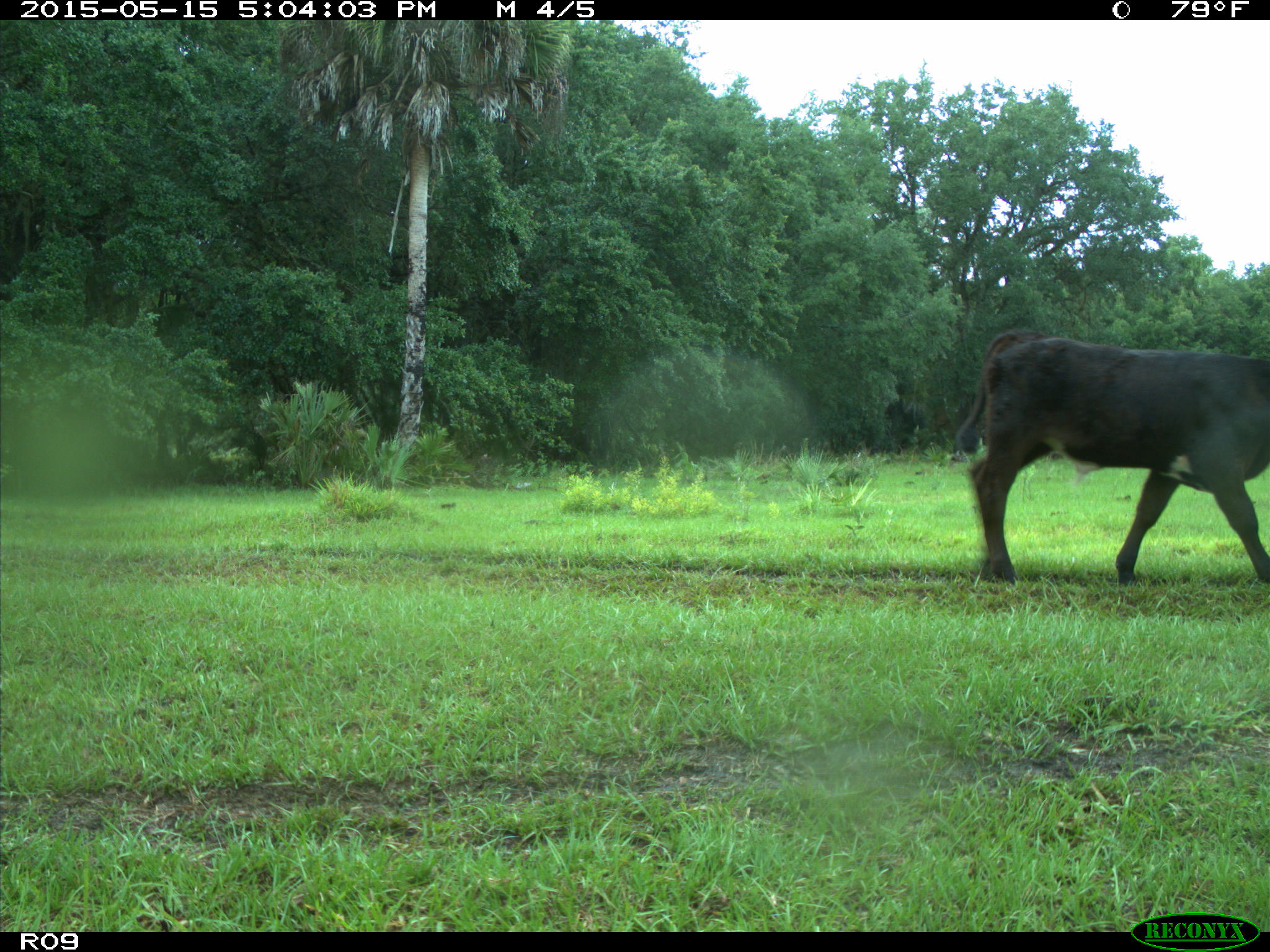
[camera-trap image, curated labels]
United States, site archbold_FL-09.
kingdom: Animalia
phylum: Chordata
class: Mammalia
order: Artiodactyla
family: Bovidae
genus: Bos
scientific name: Bos taurus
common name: domestic cow